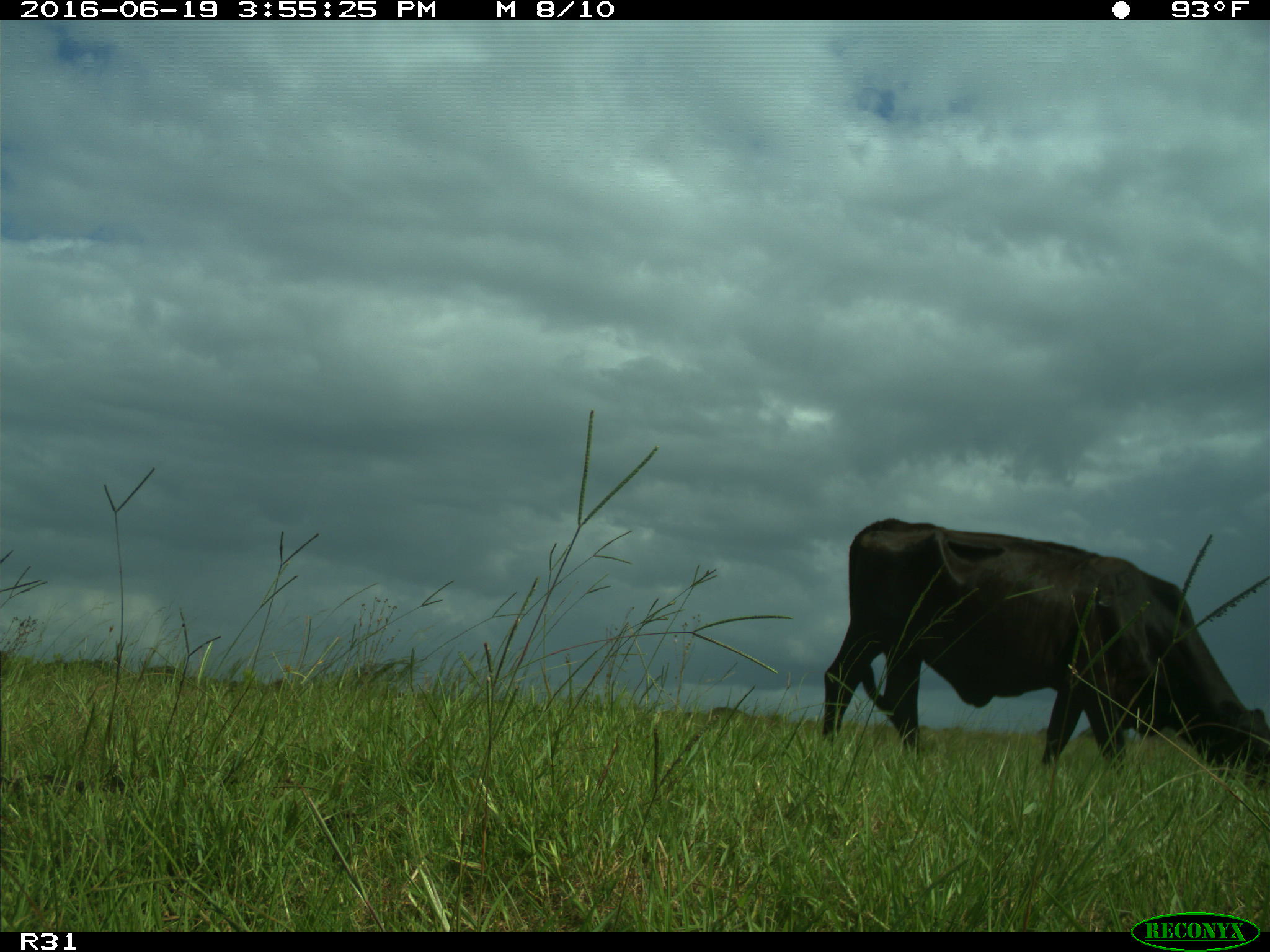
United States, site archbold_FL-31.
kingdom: Animalia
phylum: Chordata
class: Mammalia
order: Artiodactyla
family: Bovidae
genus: Bos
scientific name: Bos taurus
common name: domestic cow